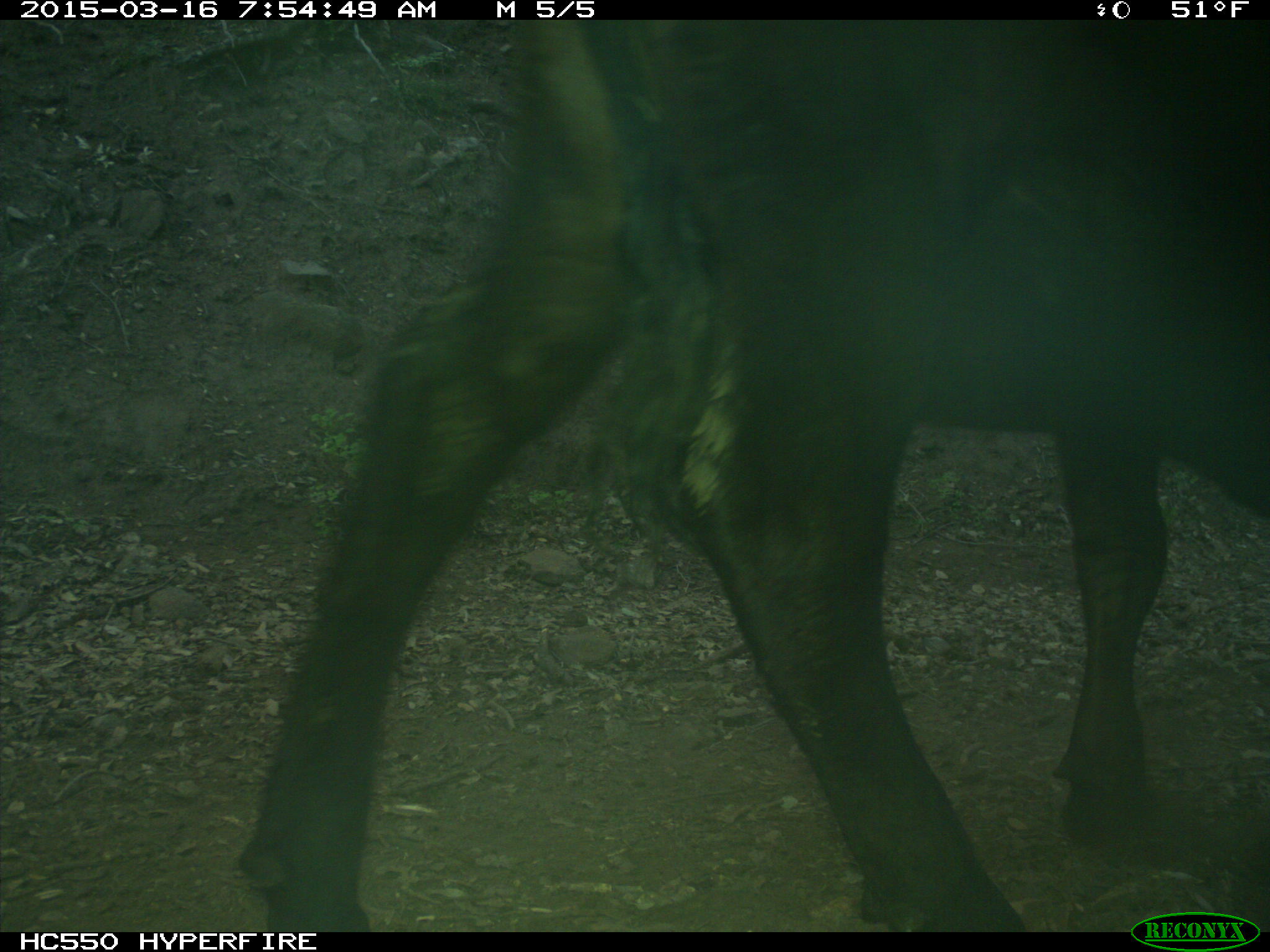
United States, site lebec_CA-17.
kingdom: Animalia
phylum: Chordata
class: Mammalia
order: Artiodactyla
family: Bovidae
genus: Bos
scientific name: Bos taurus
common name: domestic cow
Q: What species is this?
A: Bos taurus (domestic cow).